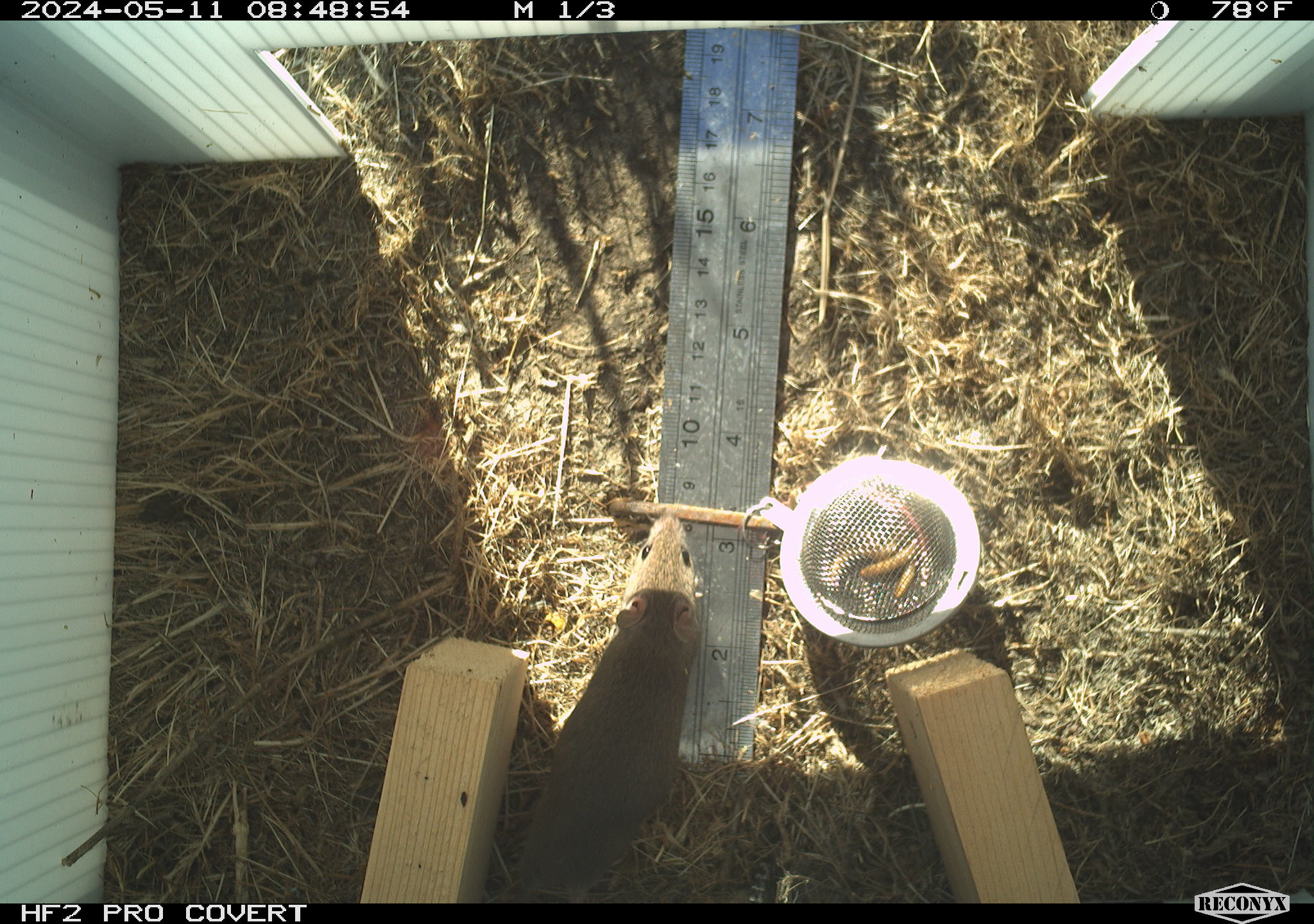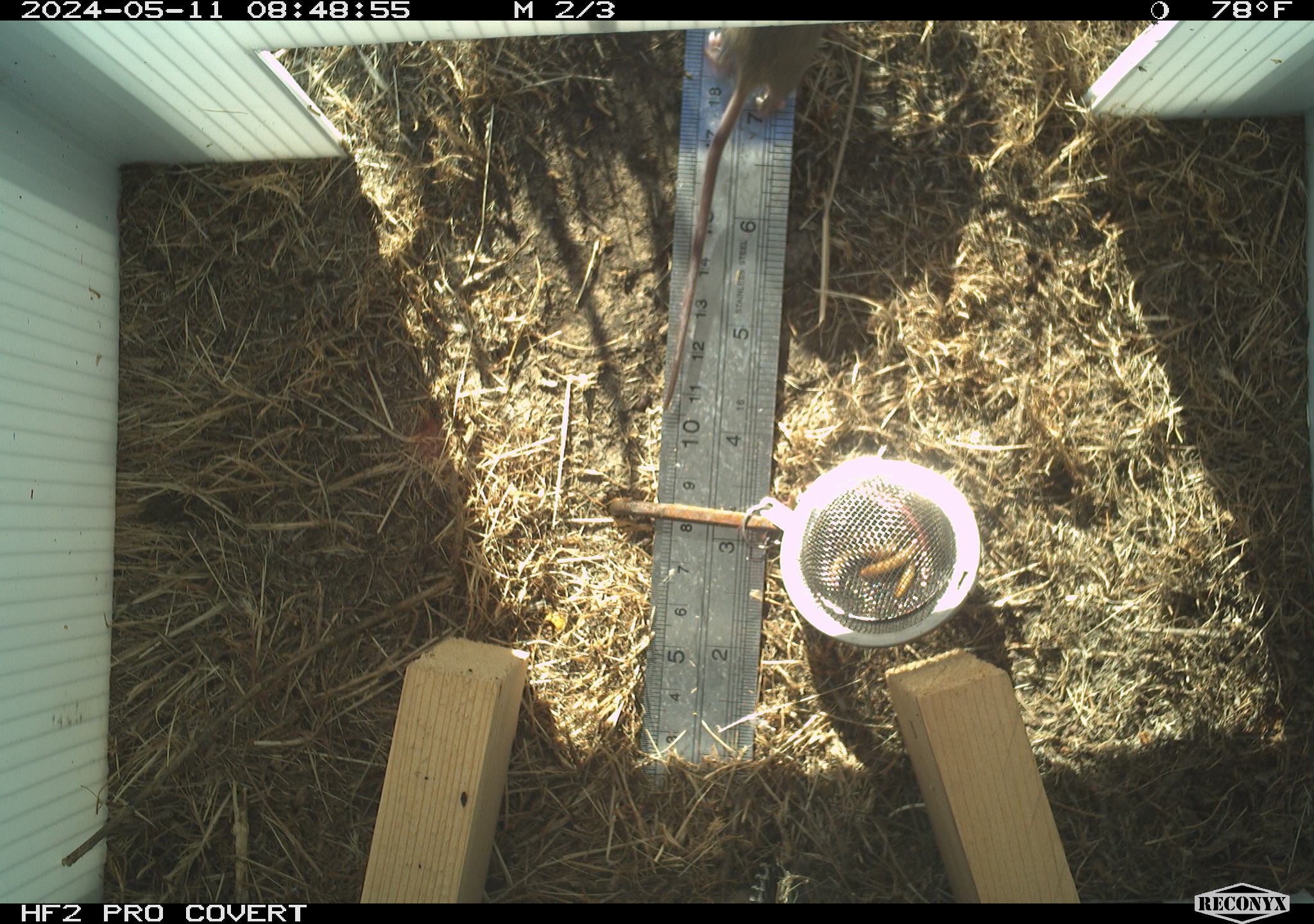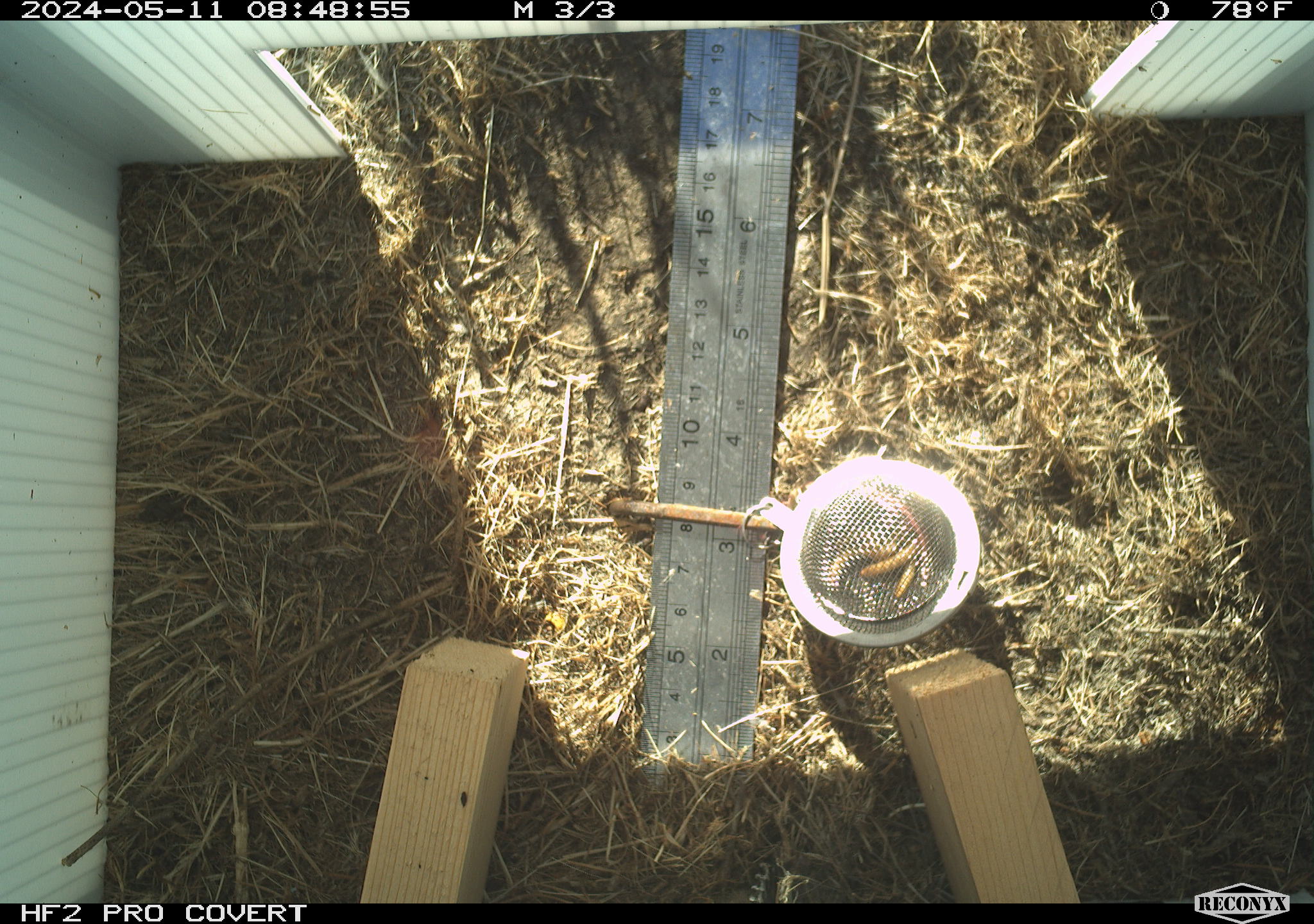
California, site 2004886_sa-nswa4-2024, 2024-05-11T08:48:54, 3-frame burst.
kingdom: Animalia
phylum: Chordata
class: Mammalia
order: Rodentia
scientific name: Rodentia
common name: mouse species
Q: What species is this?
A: Mouse species (Rodentia).